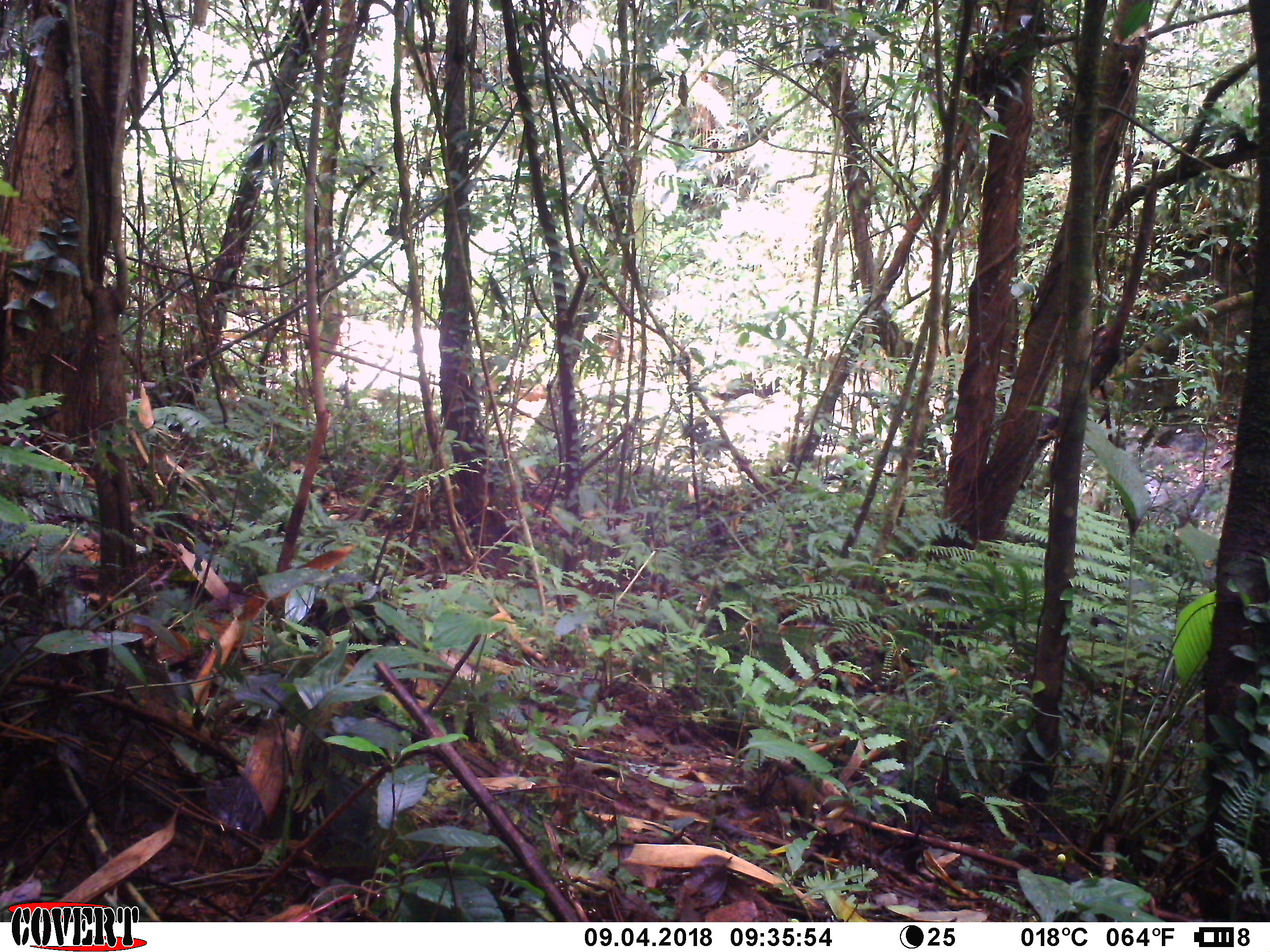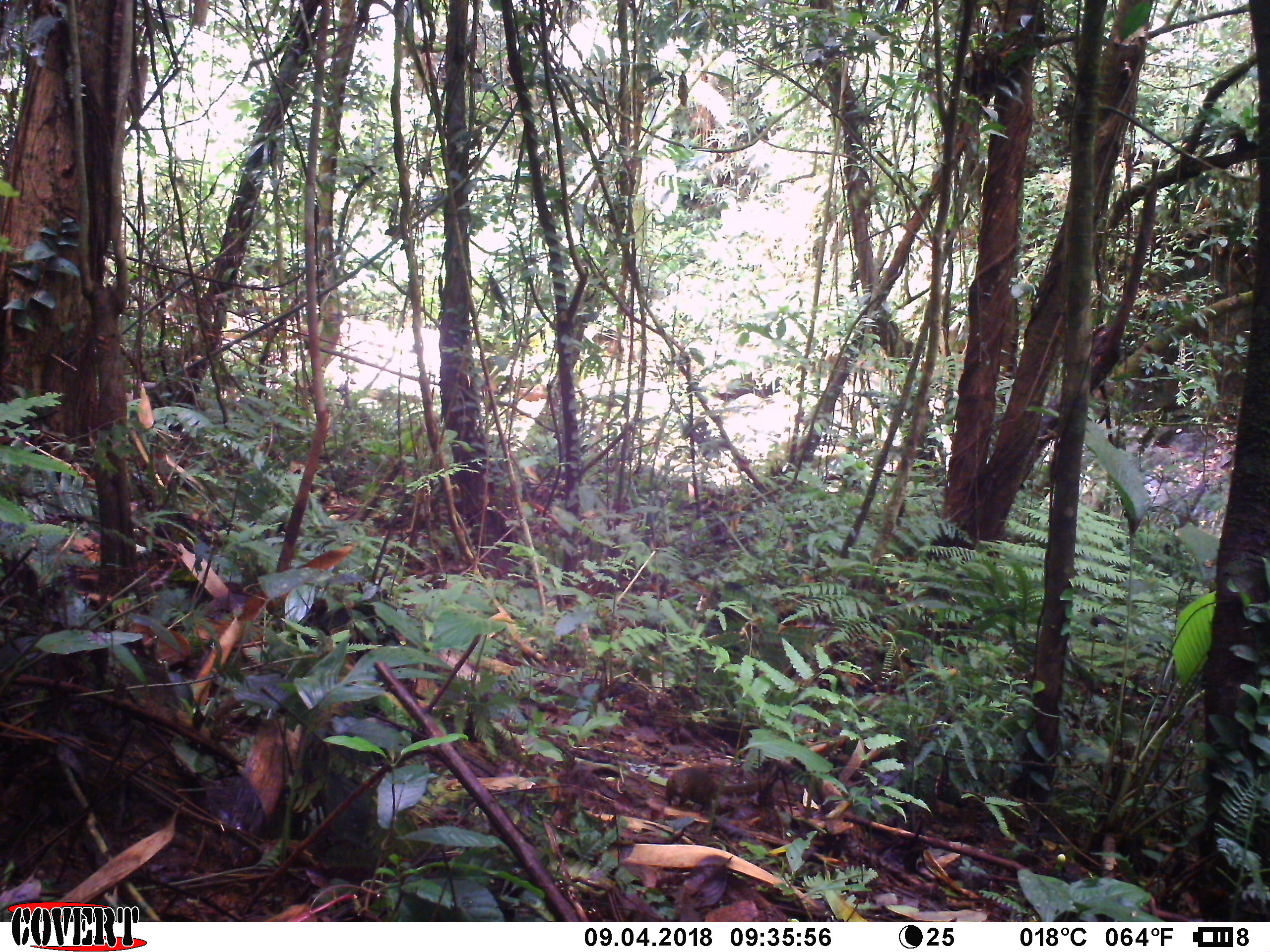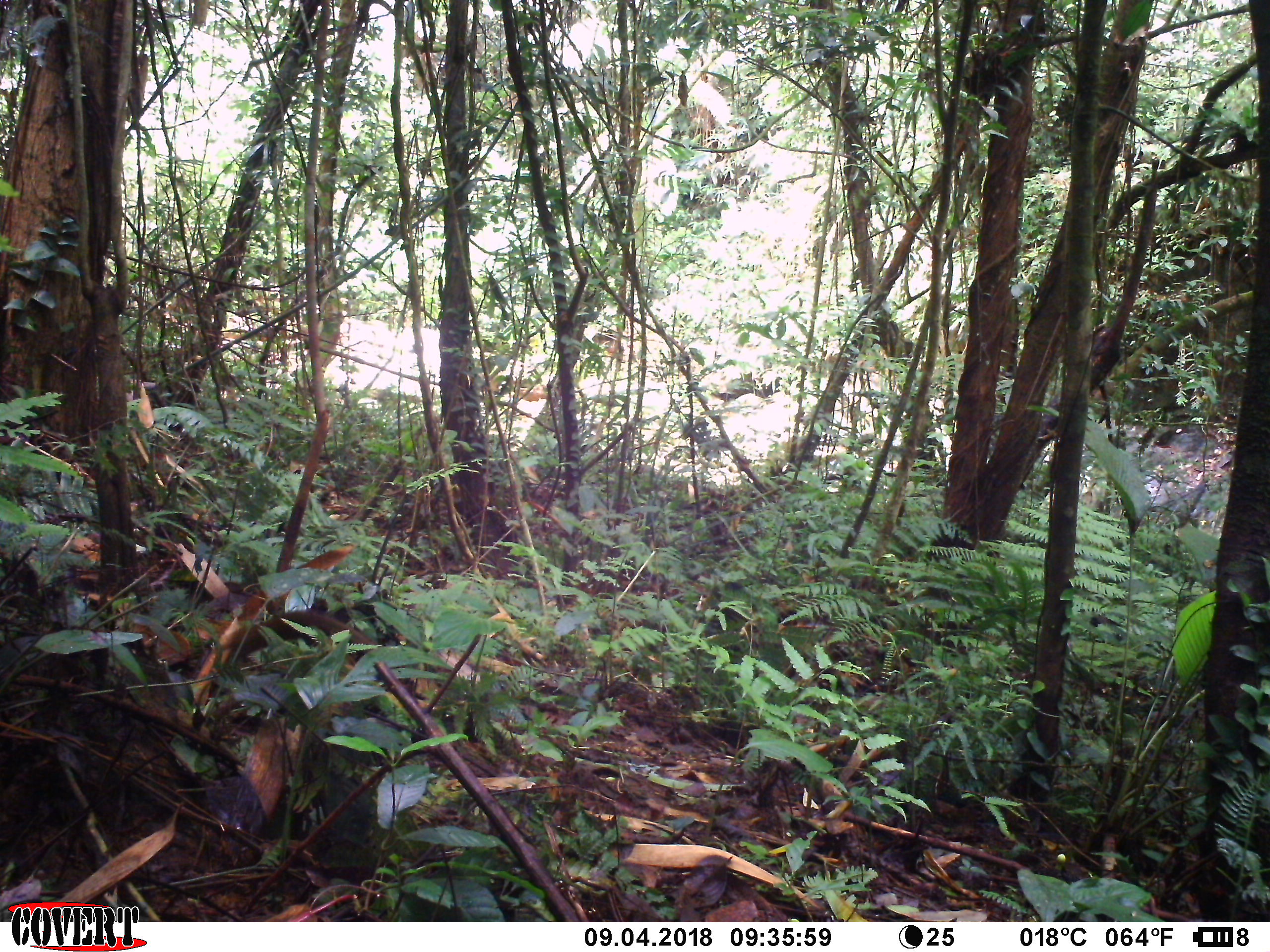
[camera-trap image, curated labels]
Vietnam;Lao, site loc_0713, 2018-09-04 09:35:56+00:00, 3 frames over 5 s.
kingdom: Animalia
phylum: Chordata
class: Mammalia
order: Scandentia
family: Tupaiidae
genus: Tupaia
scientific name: Tupaia belangeri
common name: northern treeshrew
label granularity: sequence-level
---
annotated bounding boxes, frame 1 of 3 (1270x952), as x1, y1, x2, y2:
northern treeshrew: 740, 769, 832, 825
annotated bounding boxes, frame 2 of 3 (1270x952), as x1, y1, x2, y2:
northern treeshrew: 665, 768, 759, 813